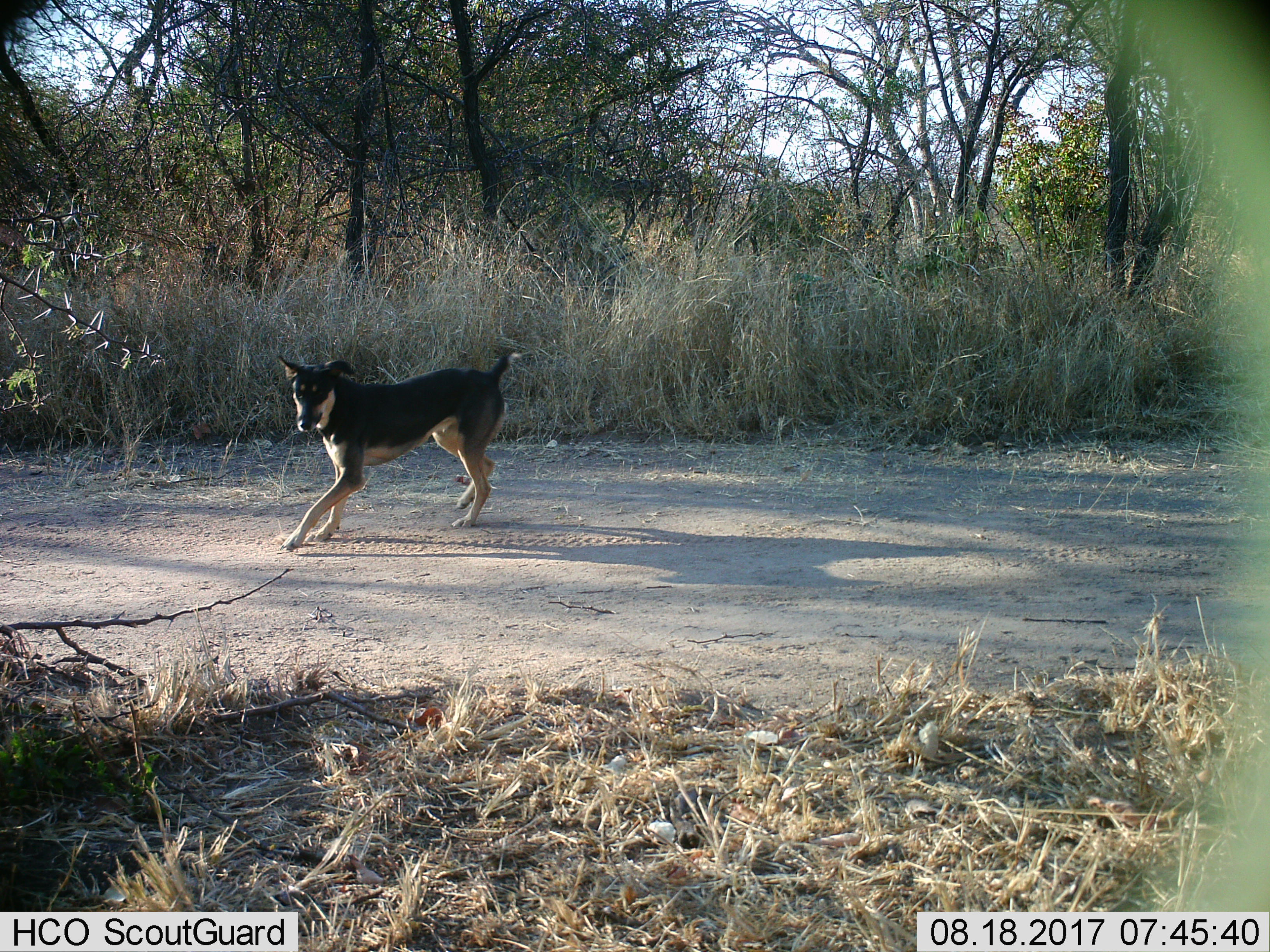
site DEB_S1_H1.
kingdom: Animalia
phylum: Chordata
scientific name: Vertebrata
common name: domestic animal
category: domesticanimal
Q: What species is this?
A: Domesticanimal (domestic animal) (Vertebrata).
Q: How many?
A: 1.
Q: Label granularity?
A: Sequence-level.